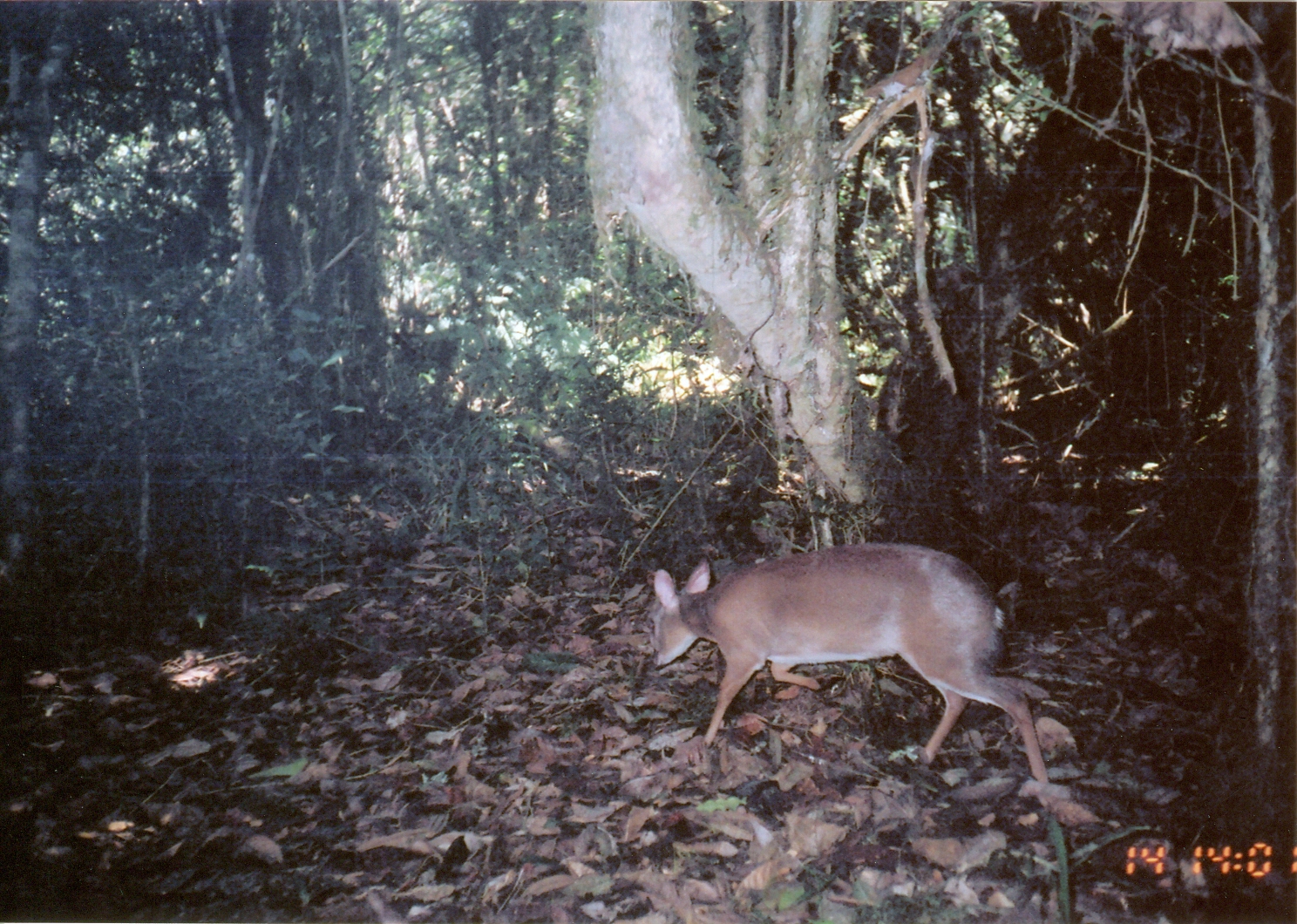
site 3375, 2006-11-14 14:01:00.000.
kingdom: Animalia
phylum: Chordata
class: Mammalia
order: Artiodactyla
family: Bovidae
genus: Nesotragus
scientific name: Nesotragus moschatus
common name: suni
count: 1